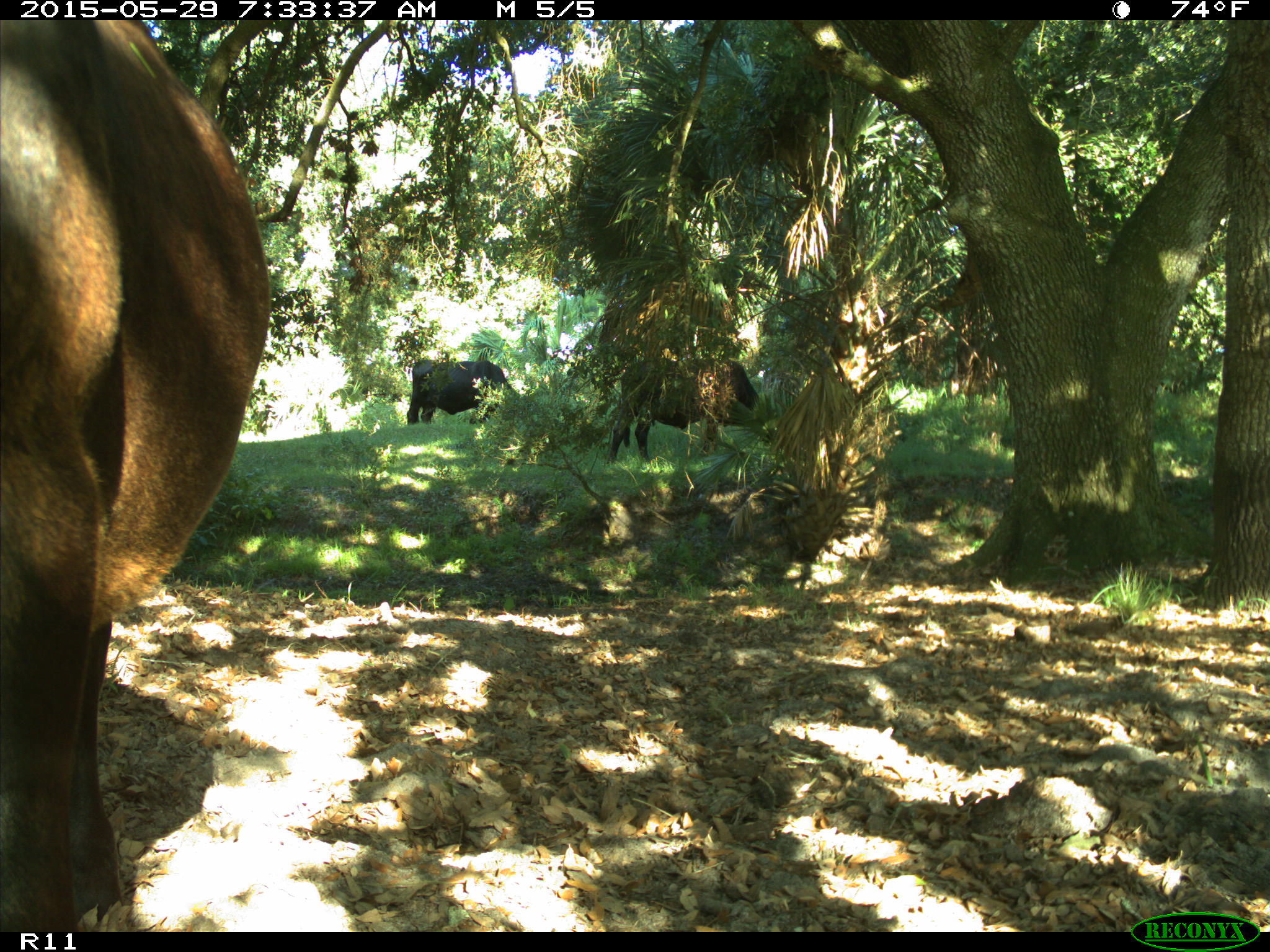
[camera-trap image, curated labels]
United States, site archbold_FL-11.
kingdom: Animalia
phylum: Chordata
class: Mammalia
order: Artiodactyla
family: Bovidae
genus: Bos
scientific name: Bos taurus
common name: domestic cow